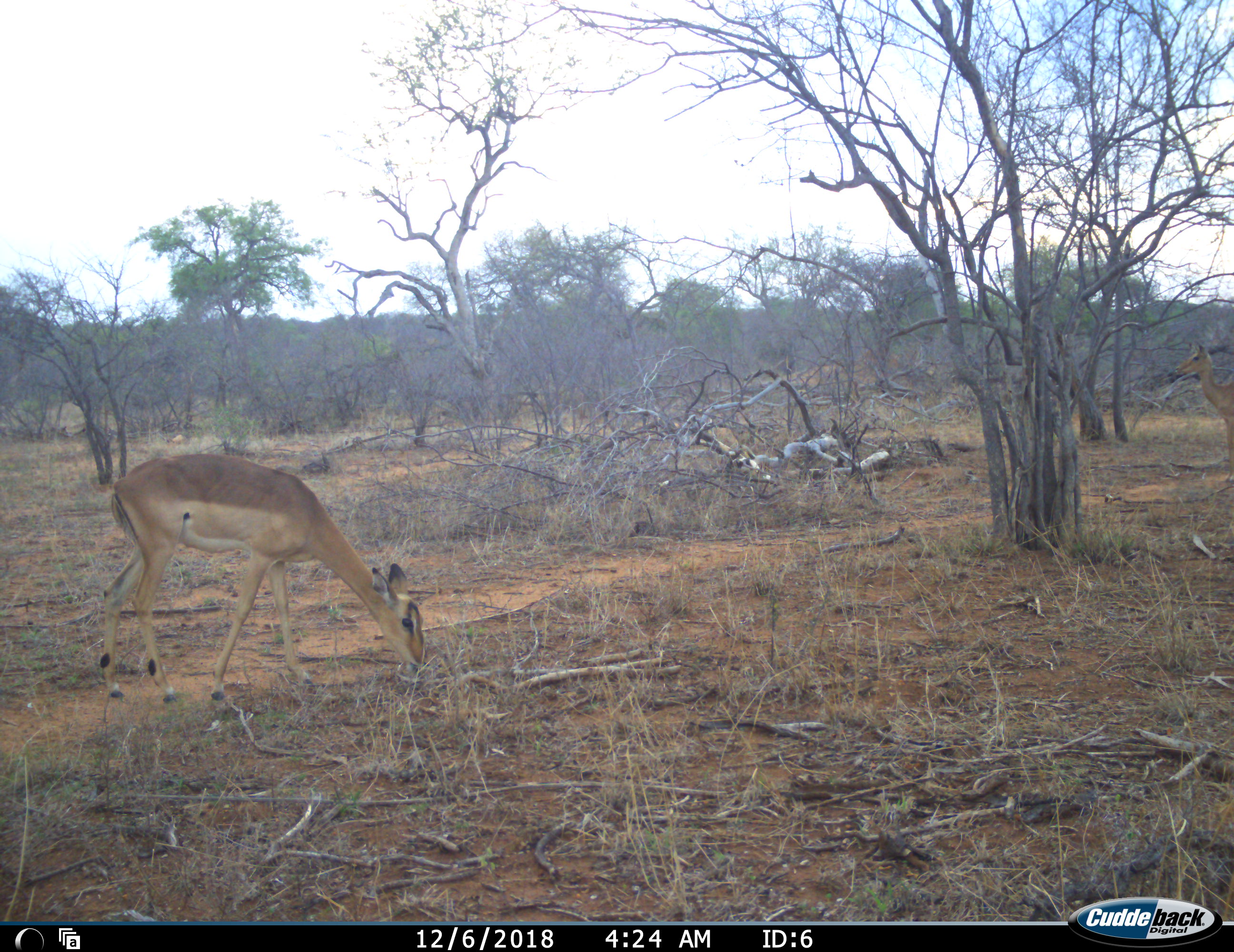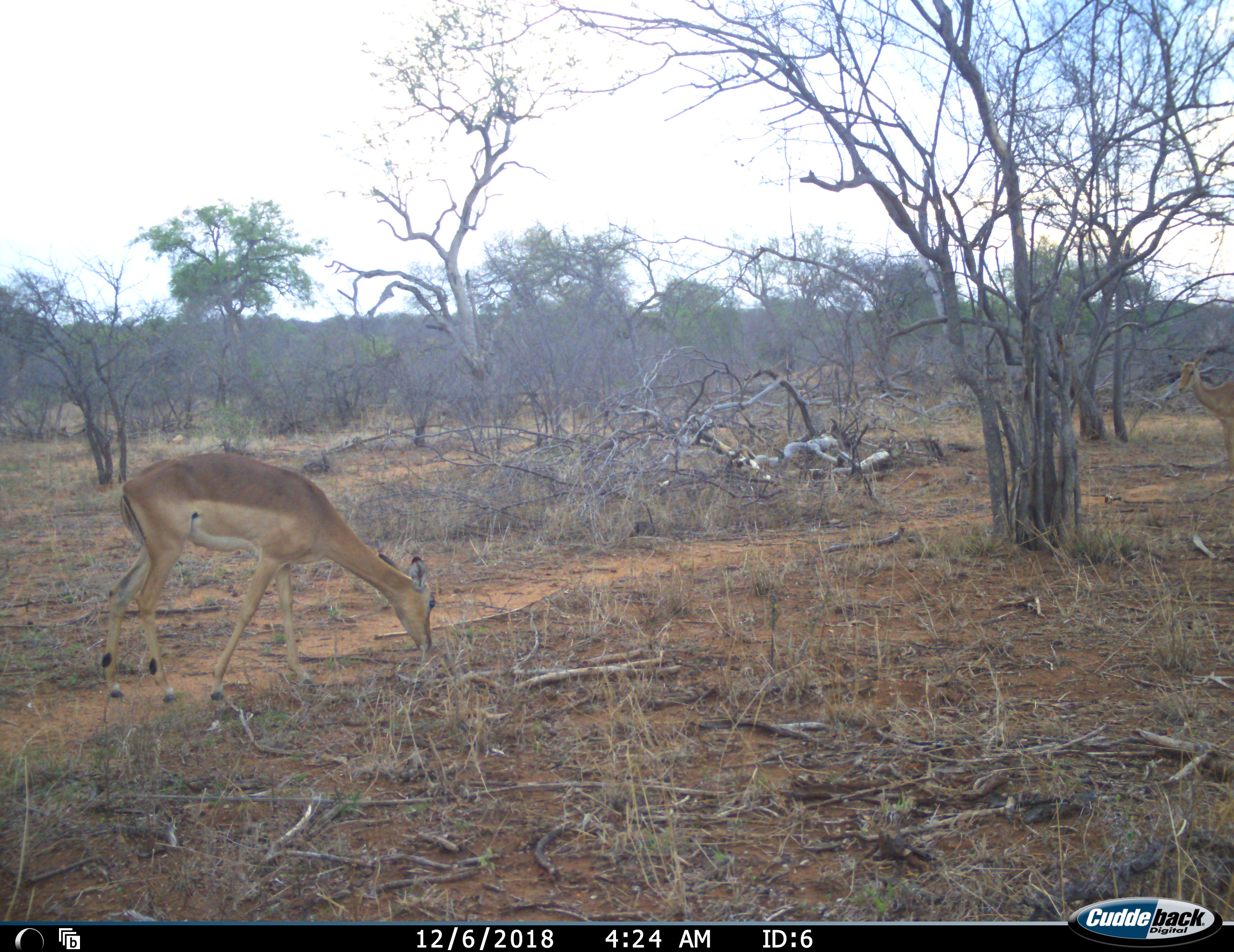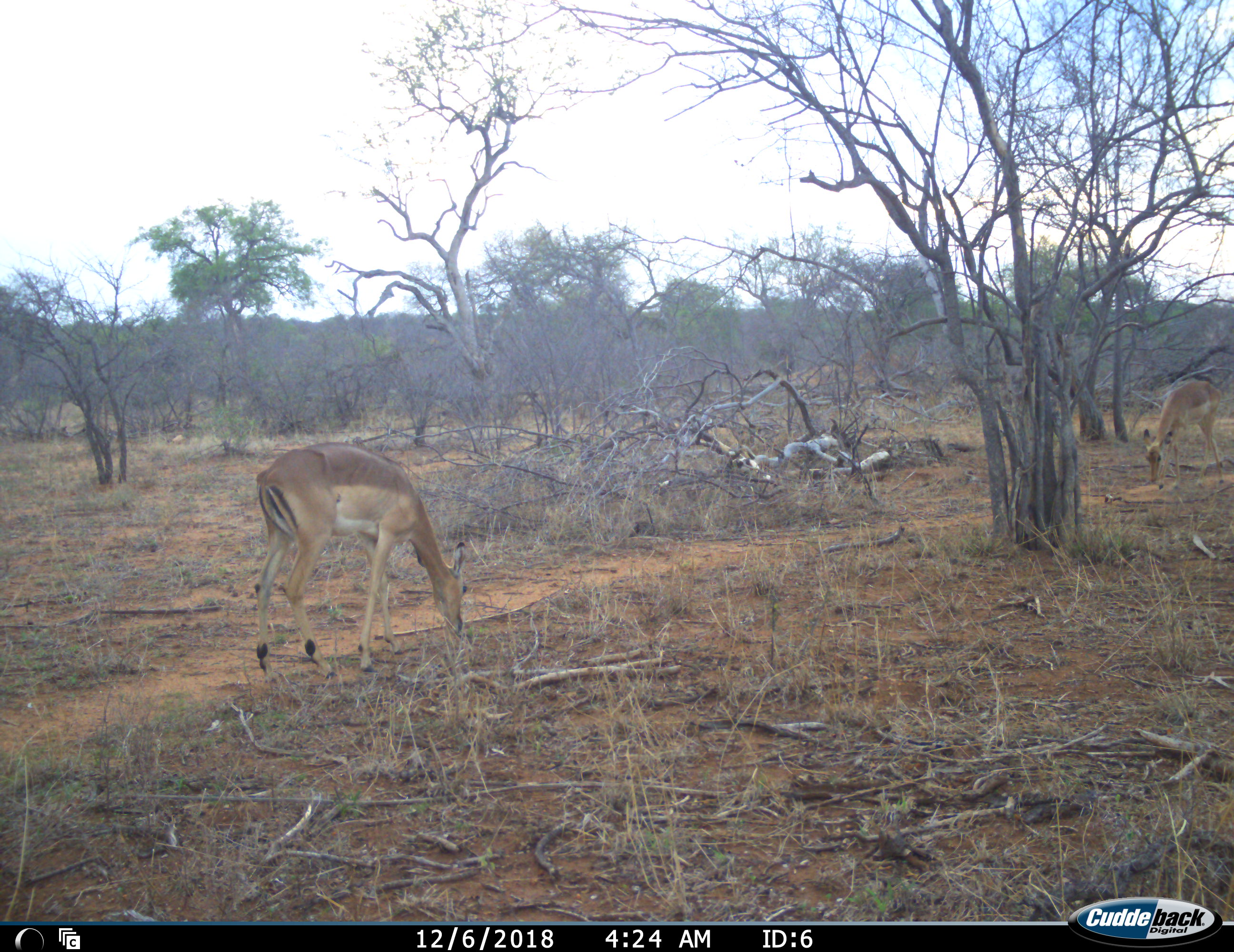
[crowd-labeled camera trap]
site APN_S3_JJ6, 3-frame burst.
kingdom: Animalia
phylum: Chordata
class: Mammalia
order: Artiodactyla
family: Bovidae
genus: Aepyceros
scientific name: Aepyceros melampus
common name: impala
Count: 2.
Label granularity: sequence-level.